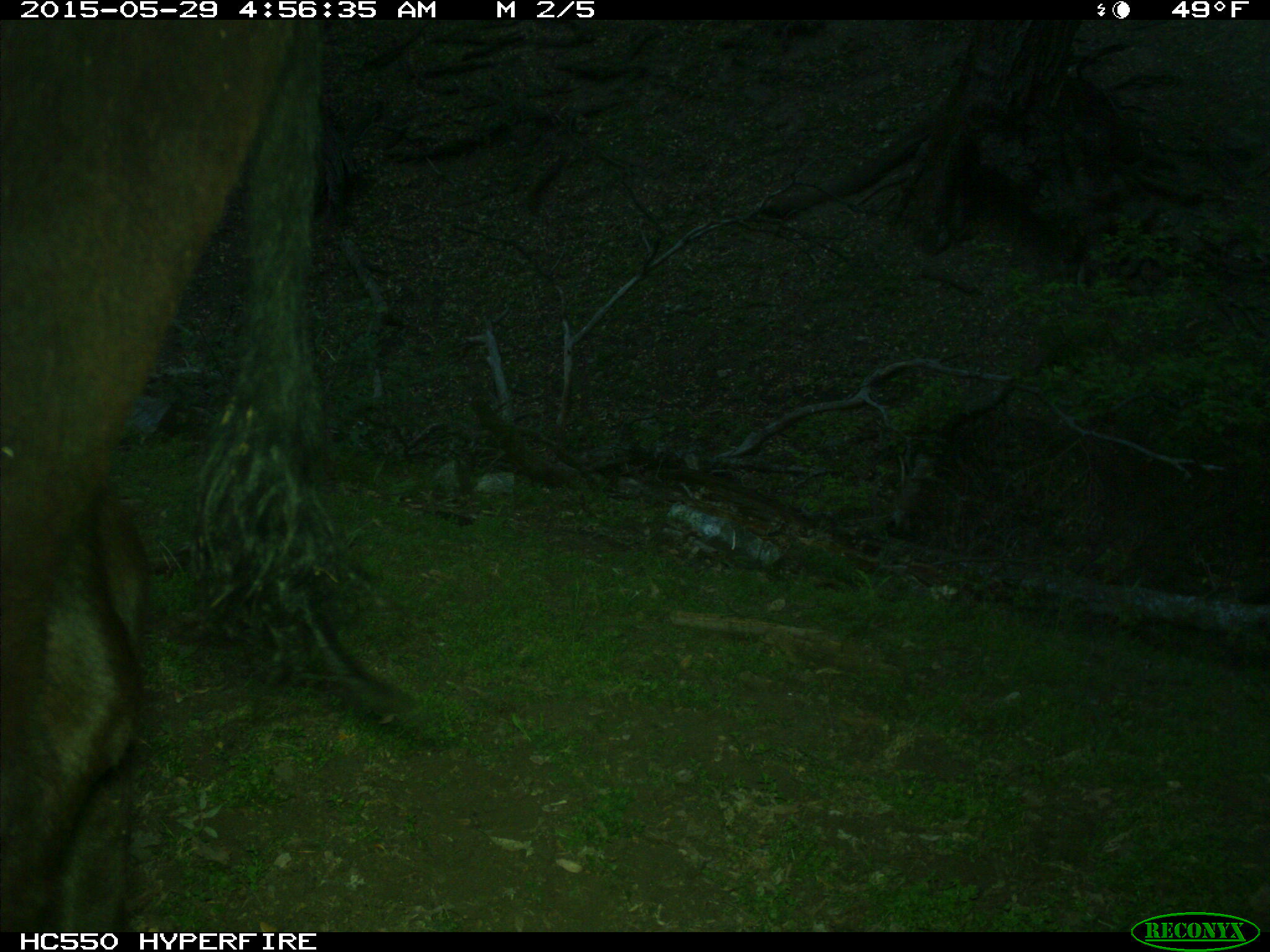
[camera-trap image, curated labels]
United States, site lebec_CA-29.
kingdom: Animalia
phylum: Chordata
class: Mammalia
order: Artiodactyla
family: Bovidae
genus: Bos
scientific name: Bos taurus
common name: domestic cow